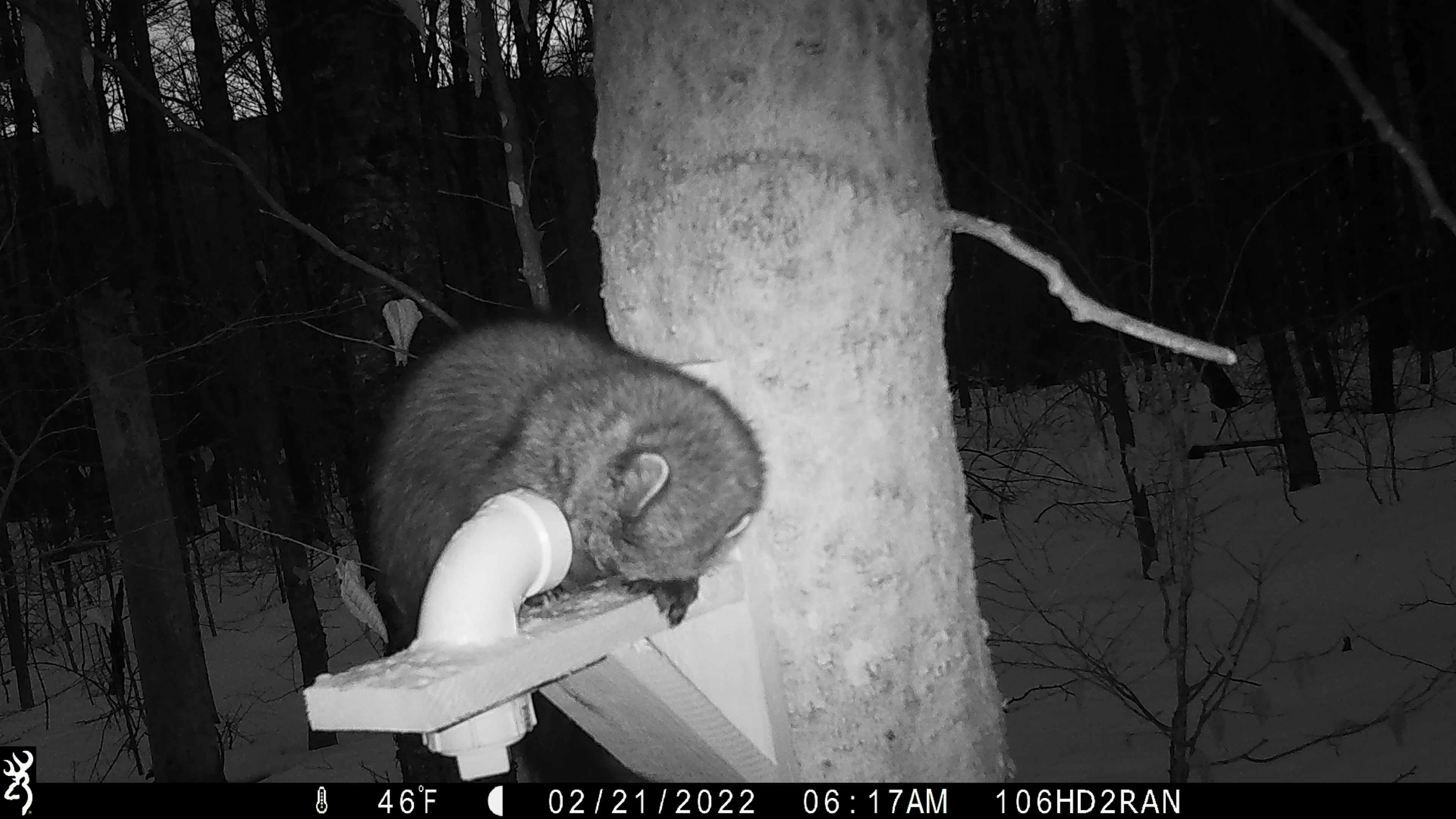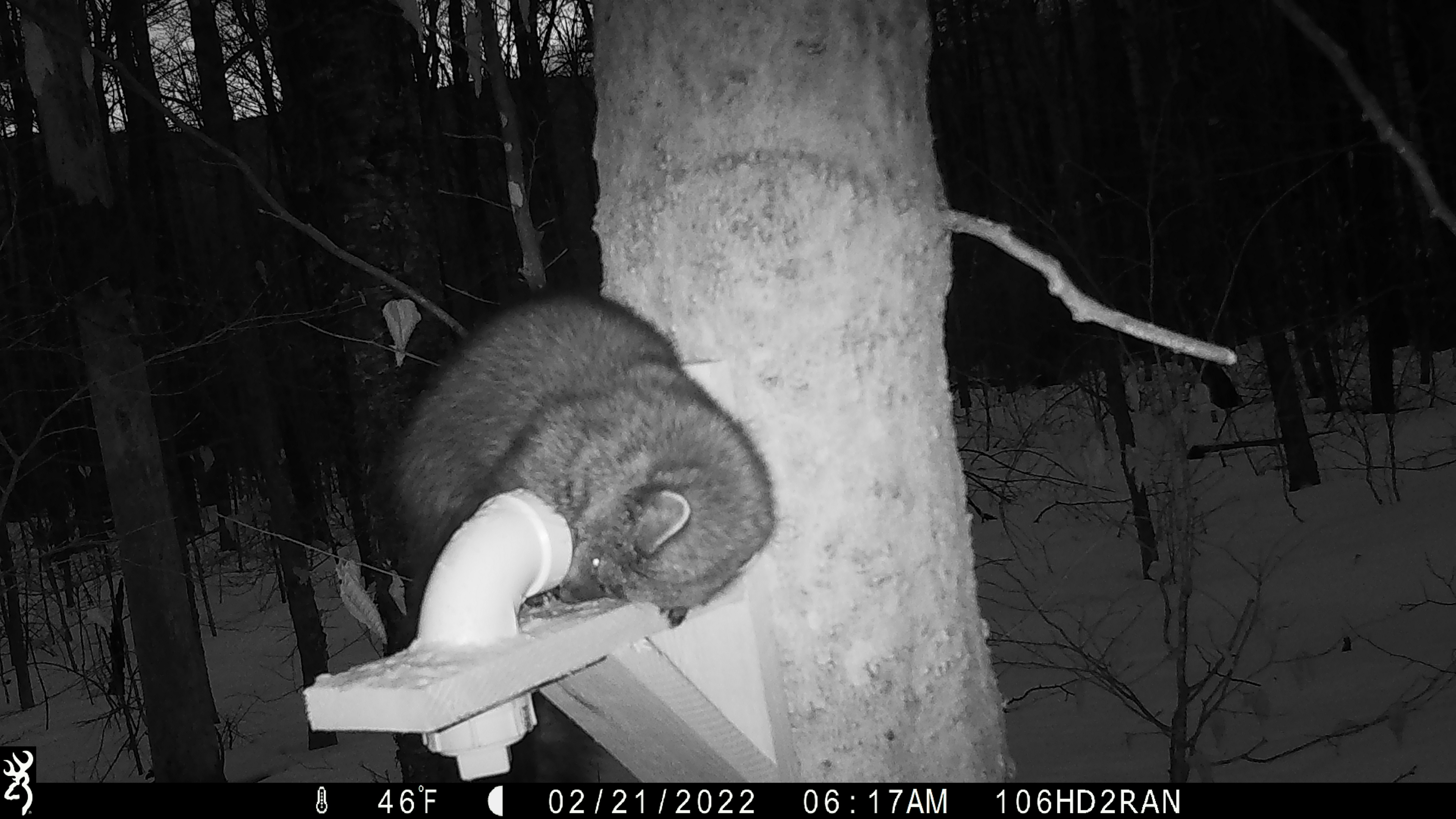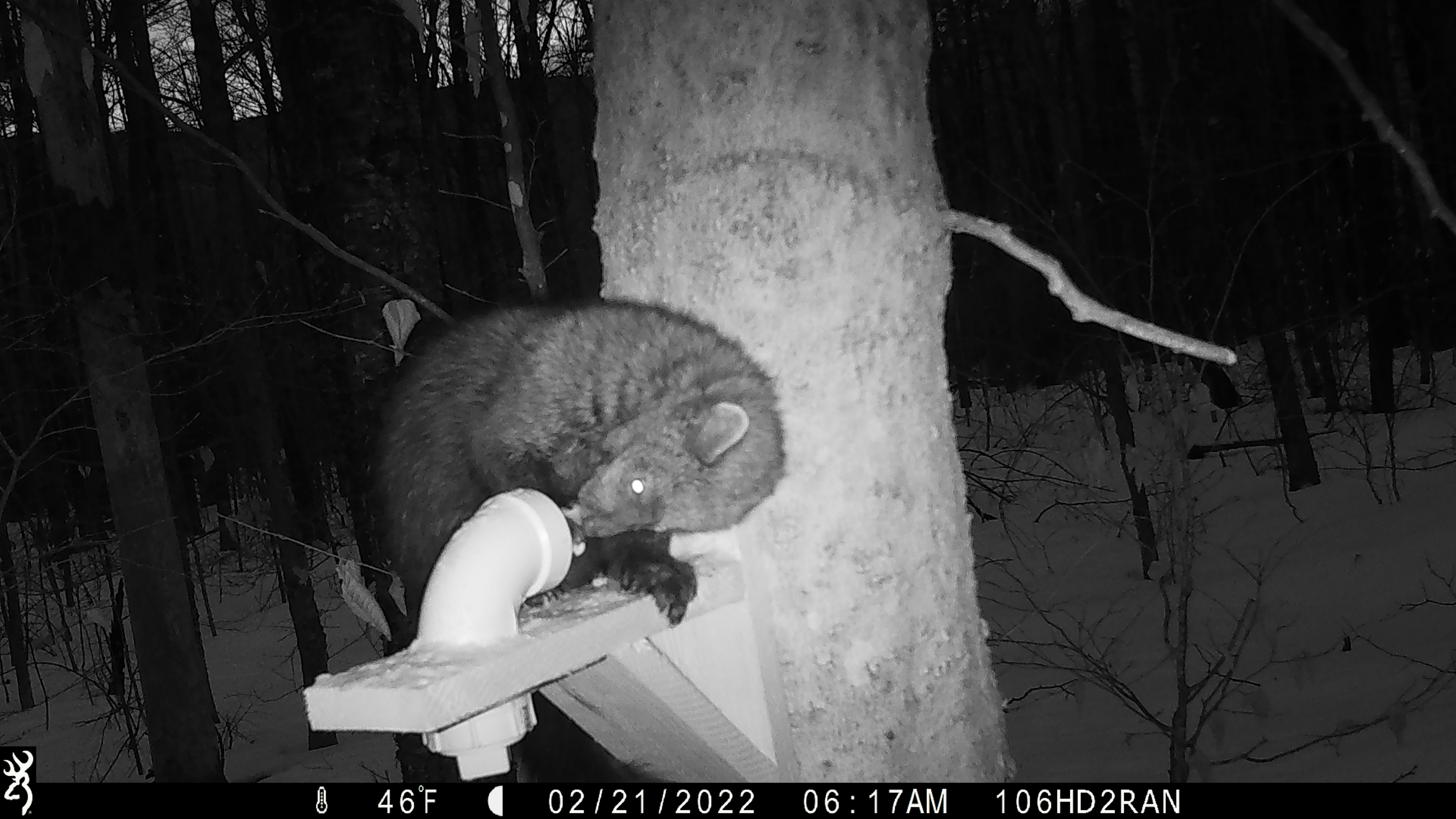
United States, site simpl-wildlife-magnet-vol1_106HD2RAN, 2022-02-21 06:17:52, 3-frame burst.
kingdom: Animalia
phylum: Chordata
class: Mammalia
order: Carnivora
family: Mustelidae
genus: Pekania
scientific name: Pekania pennanti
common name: fisher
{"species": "fisher (Pekania pennanti)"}